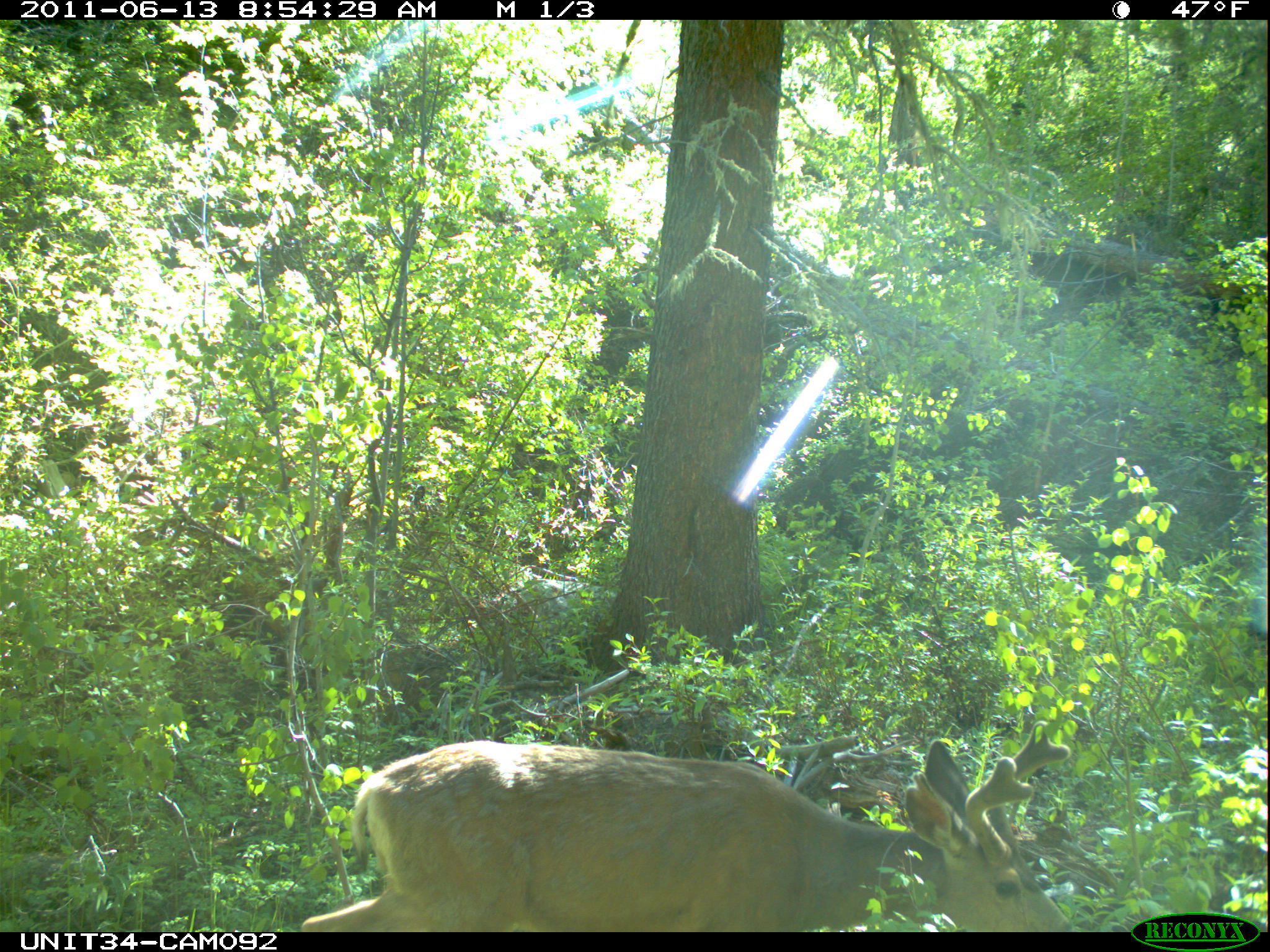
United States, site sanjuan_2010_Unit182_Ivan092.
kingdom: Animalia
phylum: Chordata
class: Mammalia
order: Artiodactyla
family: Cervidae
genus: Odocoileus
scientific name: Odocoileus hemionus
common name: mule deer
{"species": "Odocoileus hemionus (mule deer)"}